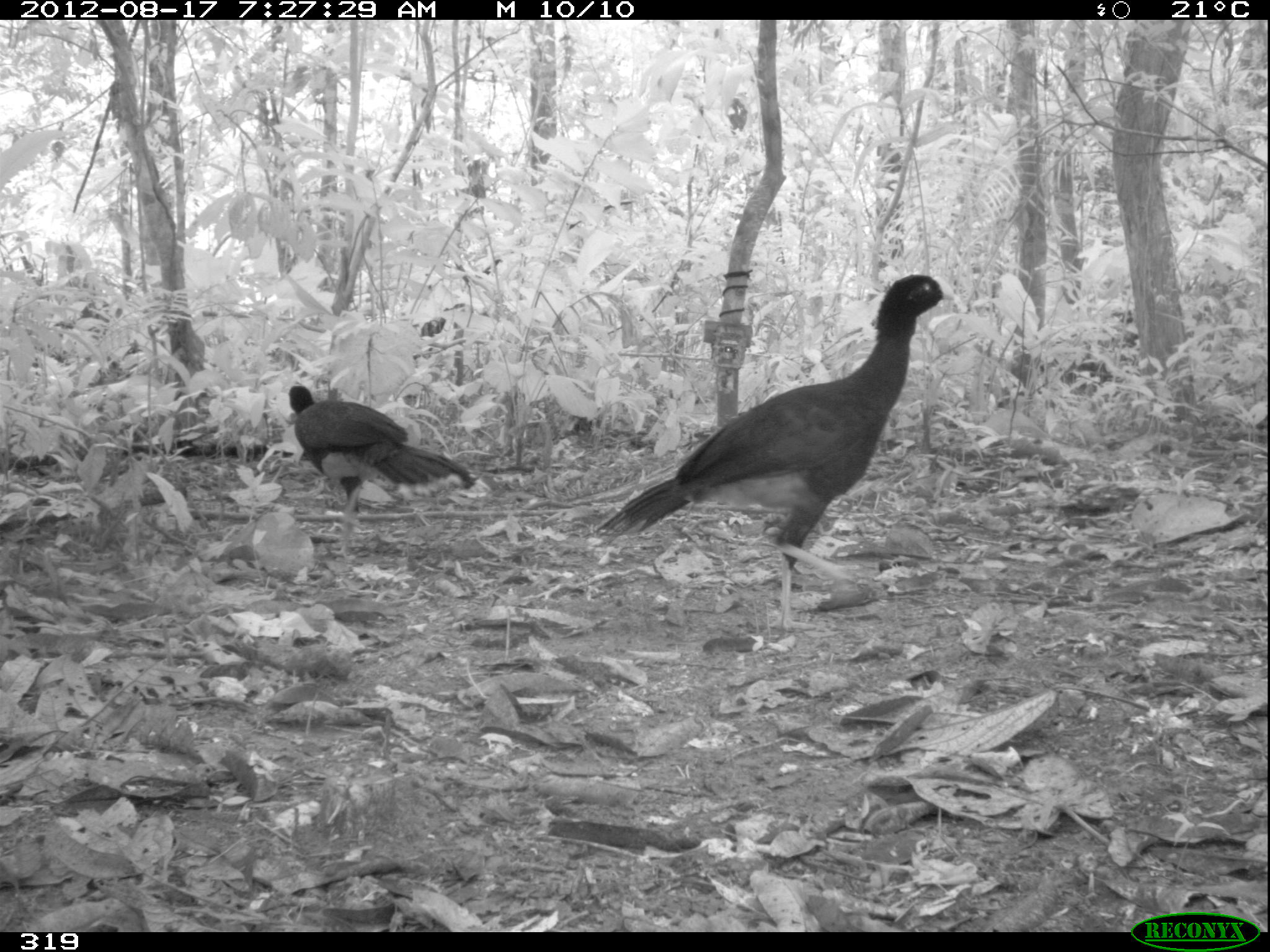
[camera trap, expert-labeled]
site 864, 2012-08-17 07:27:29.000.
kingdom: Animalia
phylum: Chordata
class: Aves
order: Galliformes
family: Cracidae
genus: Mitu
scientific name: Mitu tuberosum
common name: razor-billed curassow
Mitu tuberosum (razor-billed curassow).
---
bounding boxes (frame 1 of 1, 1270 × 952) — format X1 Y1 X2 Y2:
mitu tuberosum: 581 272 957 632; 287 385 481 564